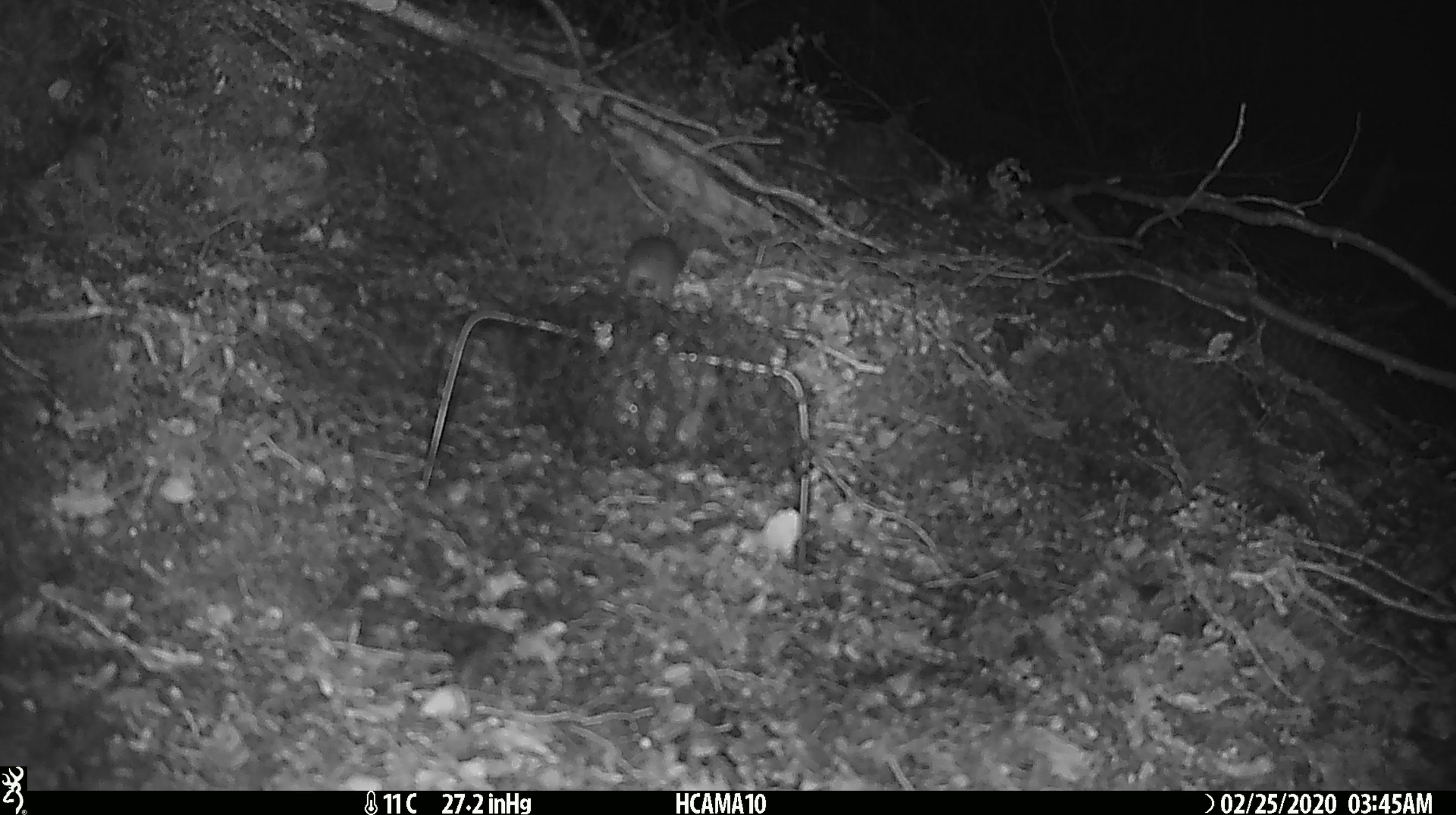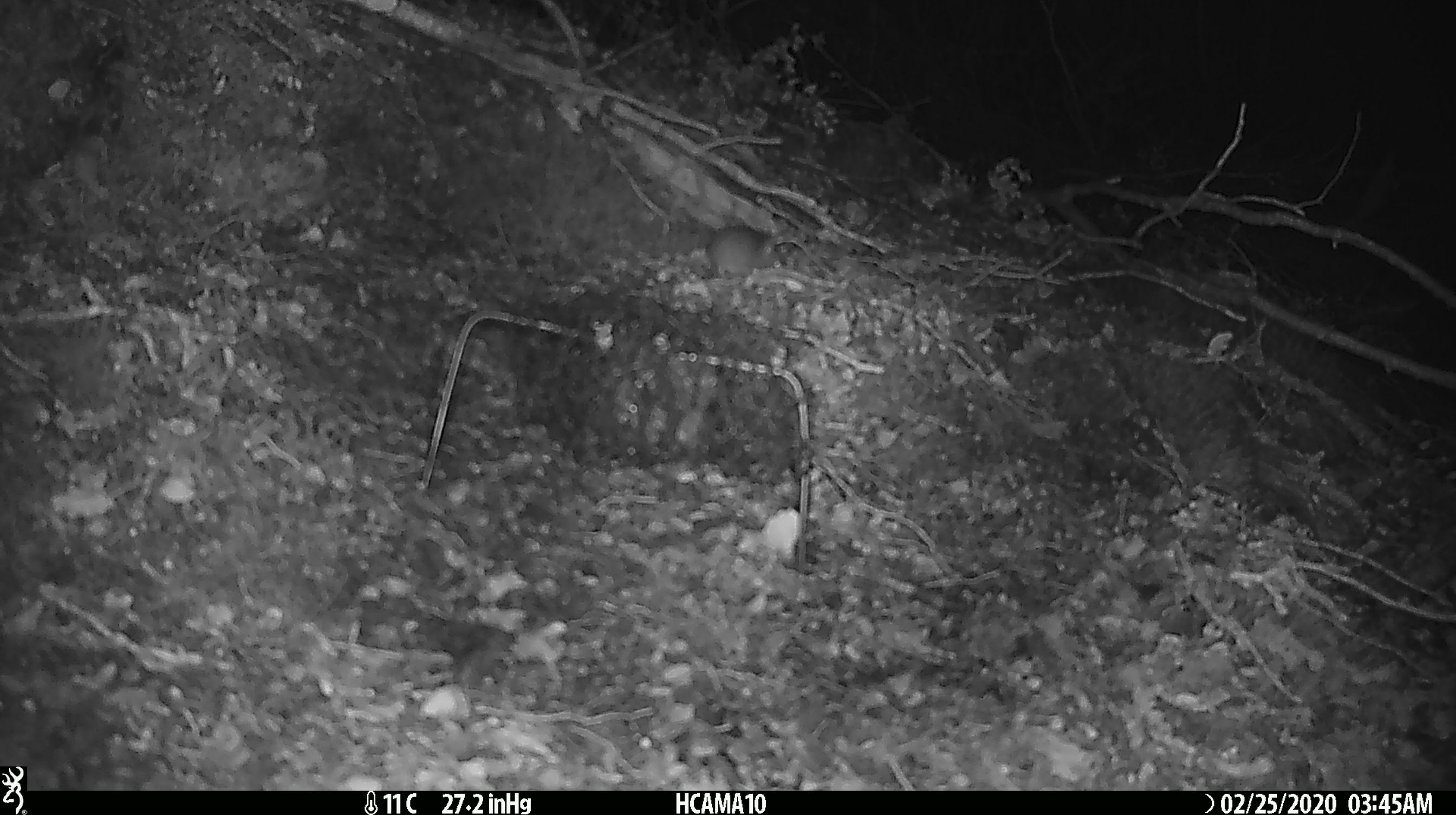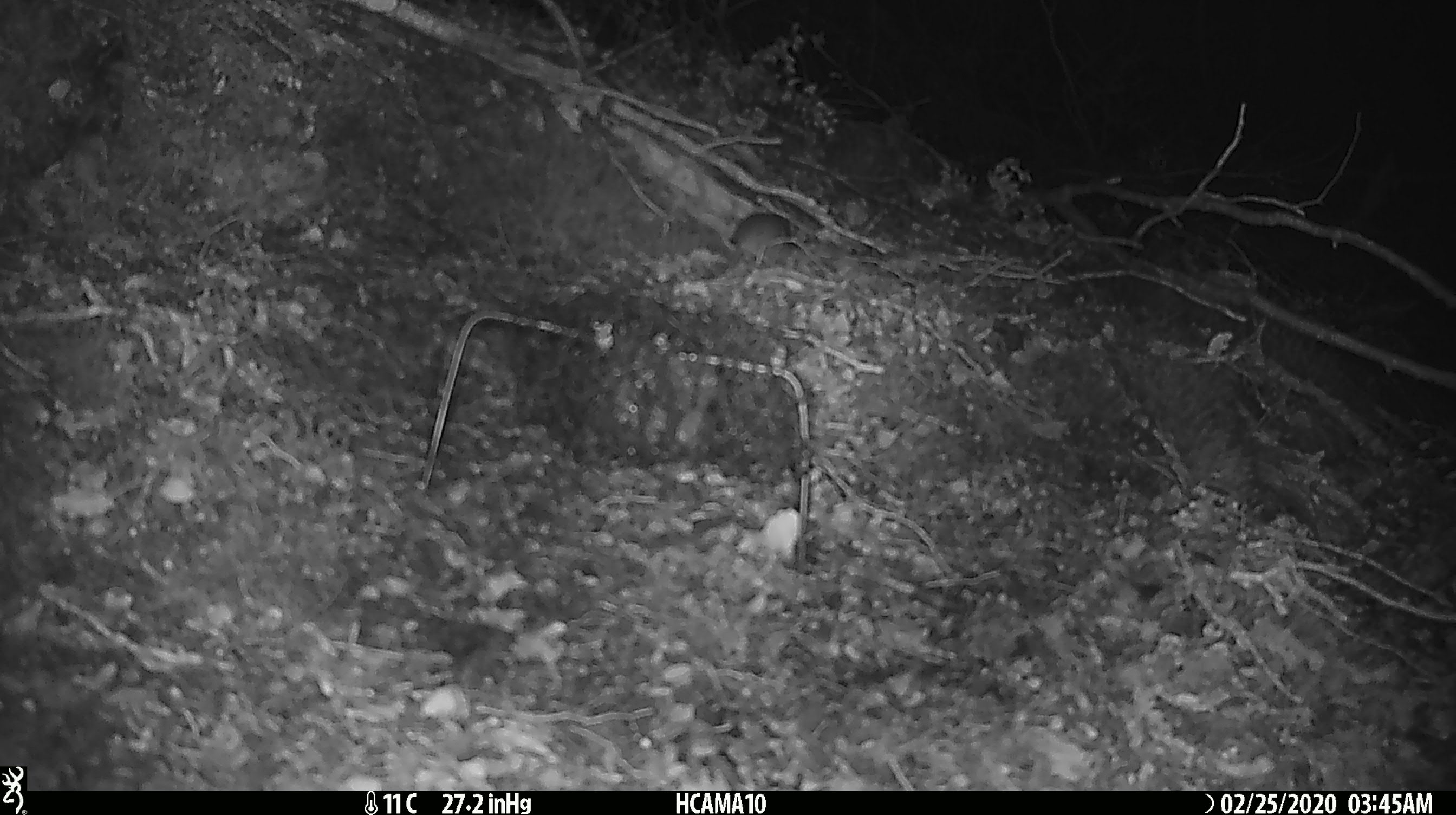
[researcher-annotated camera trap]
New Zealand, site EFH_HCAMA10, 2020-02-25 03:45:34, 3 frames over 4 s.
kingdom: Animalia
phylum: Chordata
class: Mammalia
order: Rodentia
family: Muridae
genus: Mus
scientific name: Mus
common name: mouse